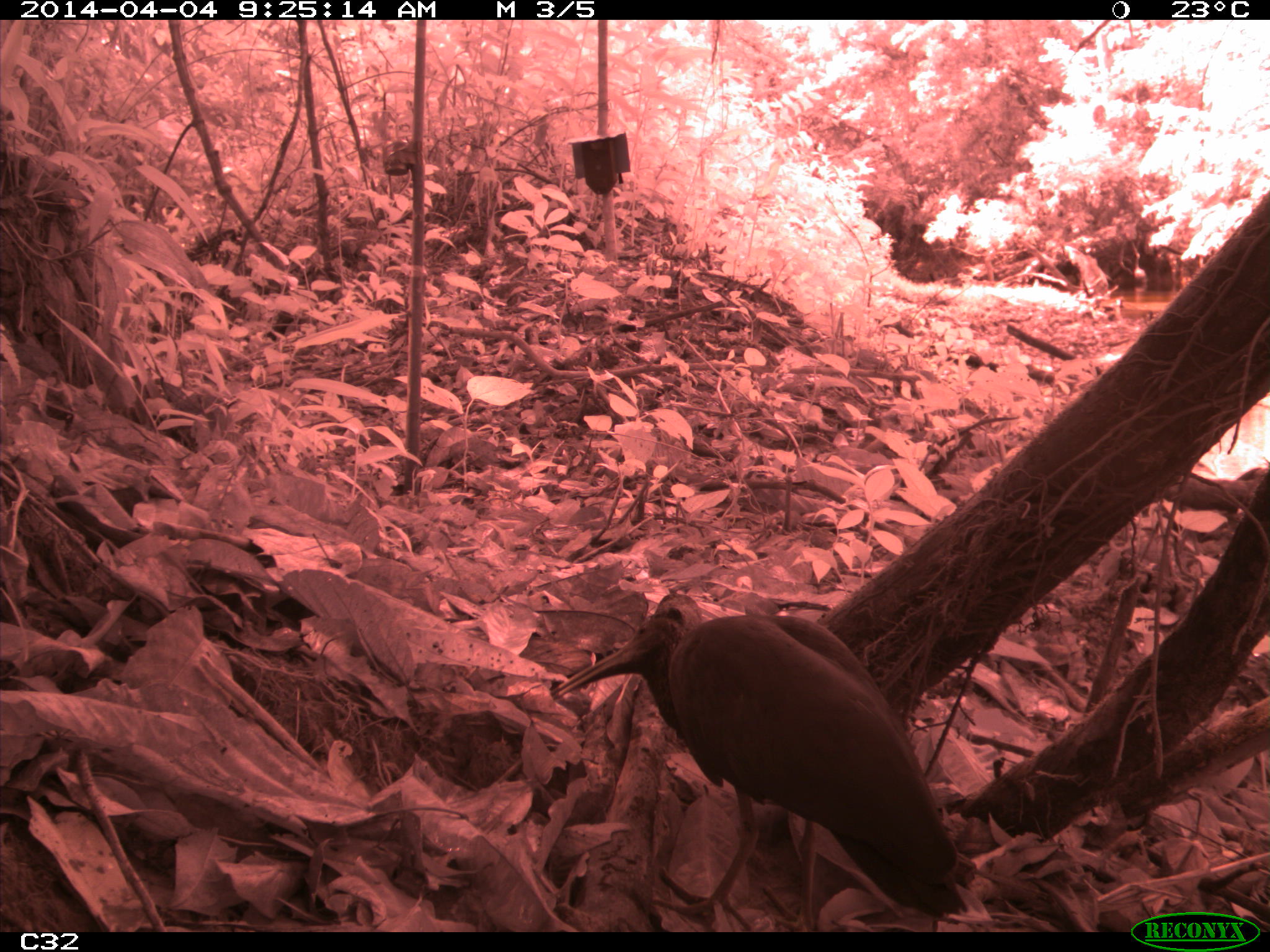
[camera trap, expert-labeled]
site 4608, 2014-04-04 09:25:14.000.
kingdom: Animalia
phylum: Chordata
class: Aves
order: Pelecaniformes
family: Threskiornithidae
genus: Mesembrinibis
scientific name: Mesembrinibis cayennensis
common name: green ibis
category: mesembrinis cayannensis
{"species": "mesembrinis cayannensis (green ibis) (Mesembrinibis cayennensis)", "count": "2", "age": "adult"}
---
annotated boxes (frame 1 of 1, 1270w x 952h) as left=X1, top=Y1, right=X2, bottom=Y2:
mesembrinis cayannensis: left=544, top=589, right=979, bottom=932